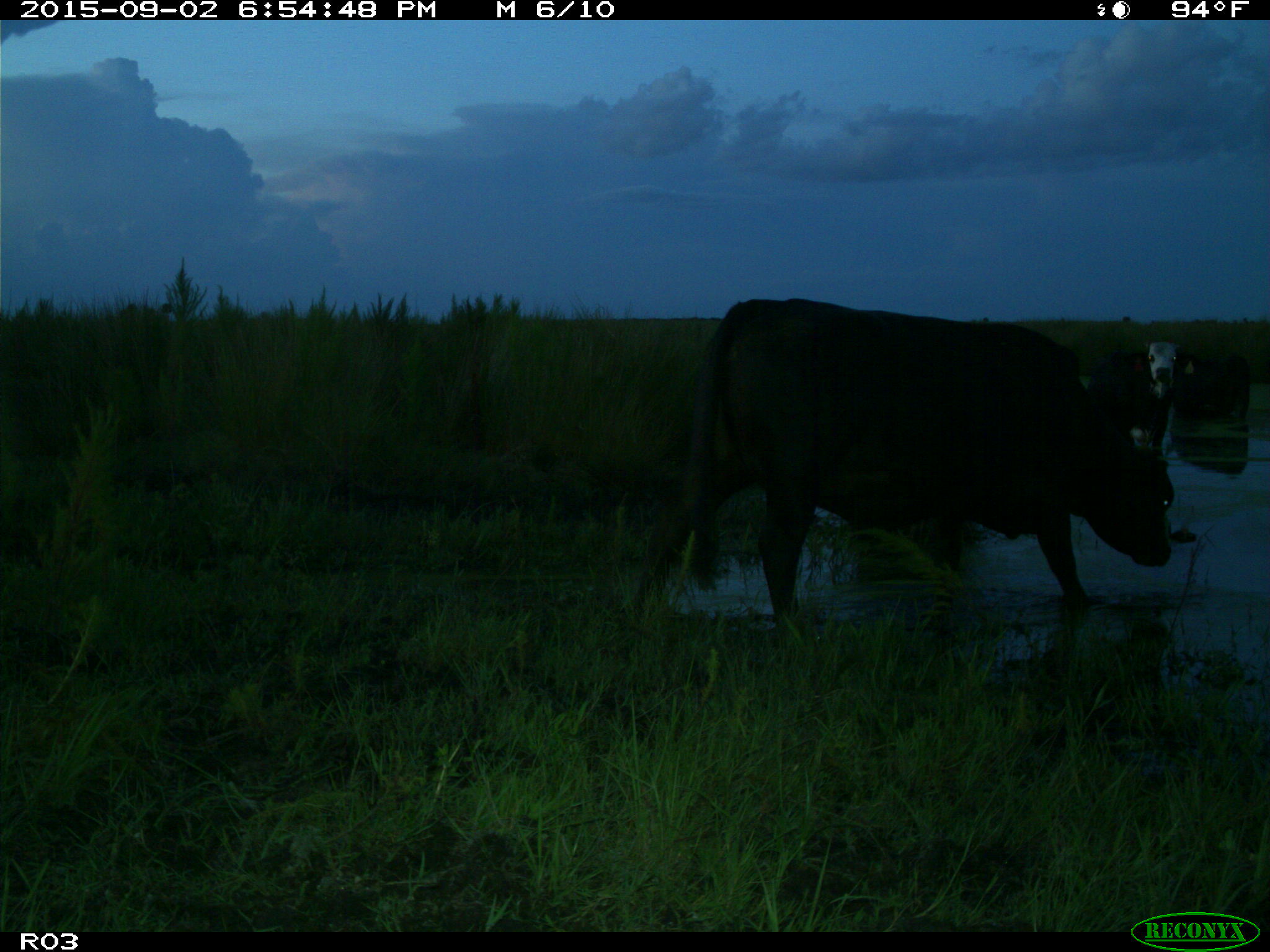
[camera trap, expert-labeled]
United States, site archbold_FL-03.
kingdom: Animalia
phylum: Chordata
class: Mammalia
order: Artiodactyla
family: Bovidae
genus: Bos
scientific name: Bos taurus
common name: domestic cow